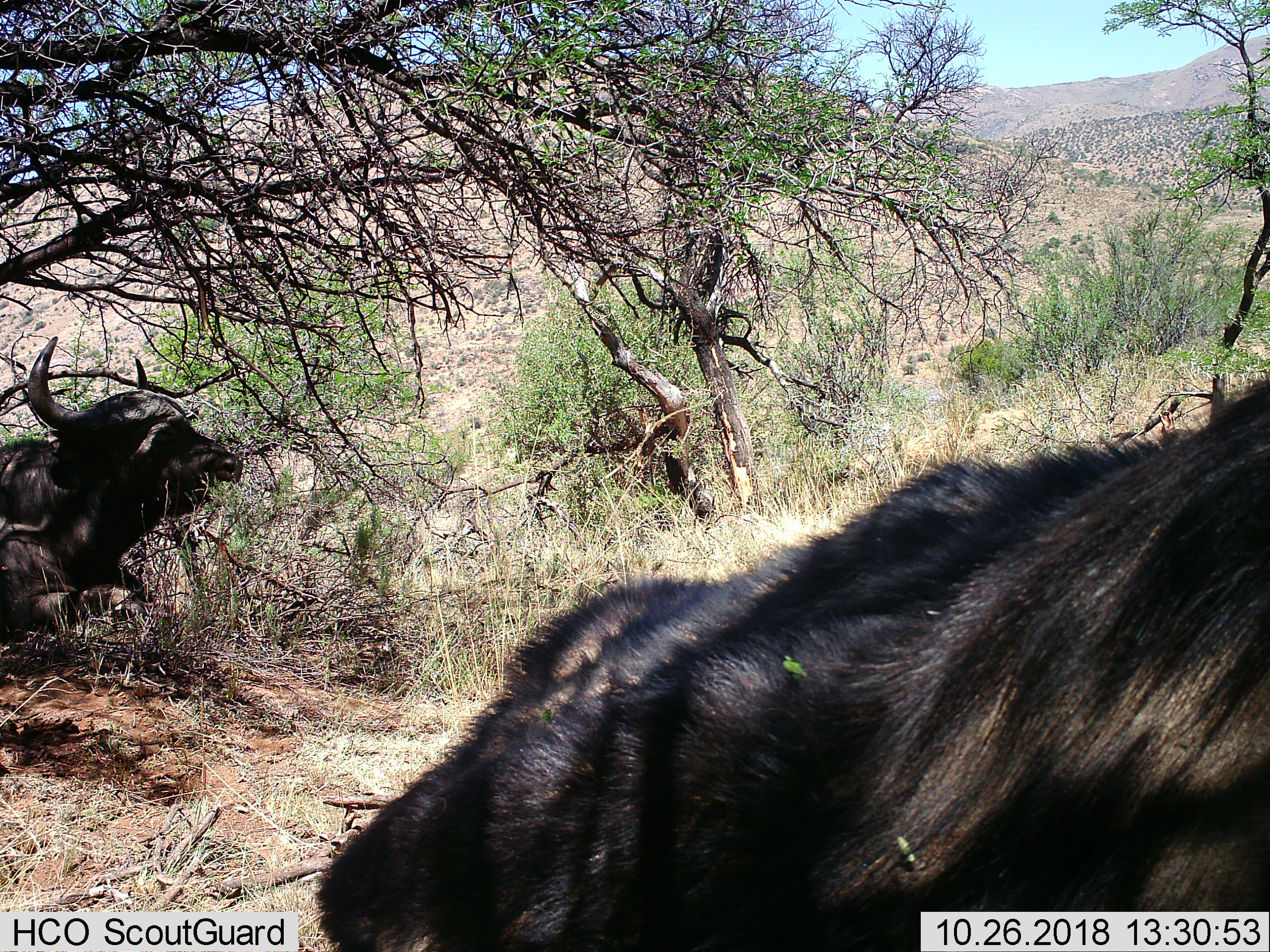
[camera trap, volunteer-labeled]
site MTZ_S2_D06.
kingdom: Animalia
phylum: Chordata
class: Mammalia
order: Artiodactyla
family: Bovidae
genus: Syncerus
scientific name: Syncerus caffer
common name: african buffalo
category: buffalo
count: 2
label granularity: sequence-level